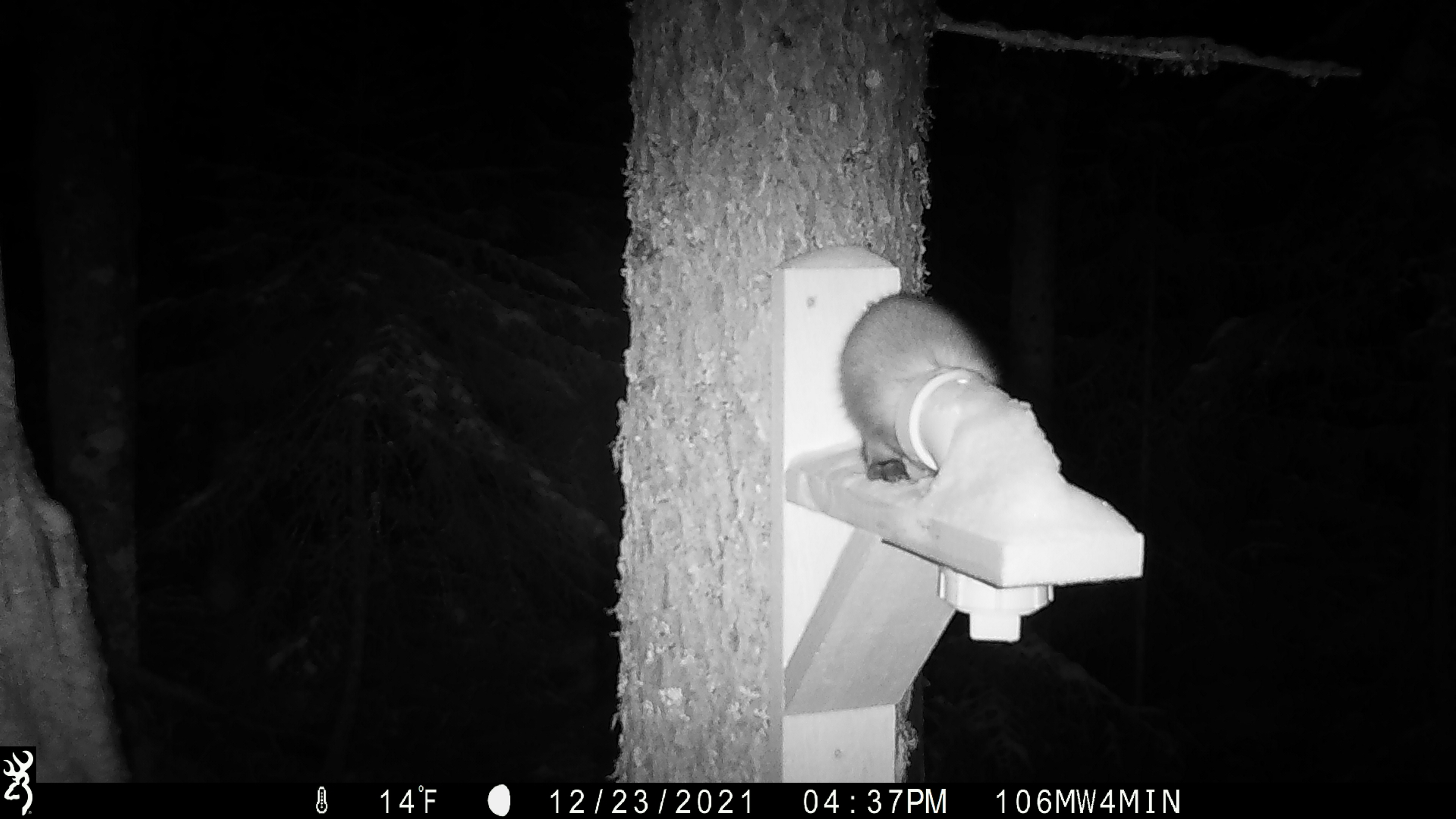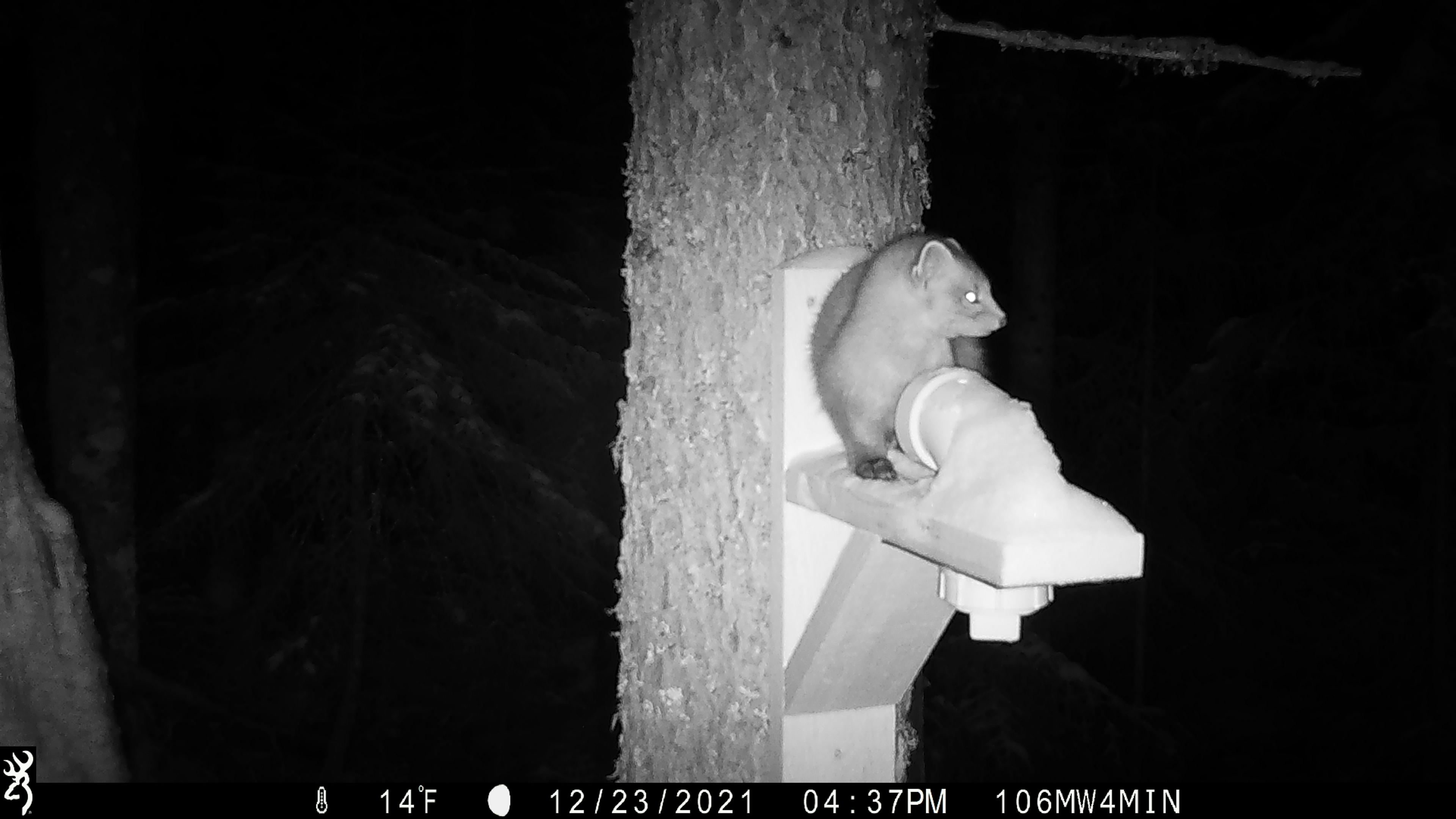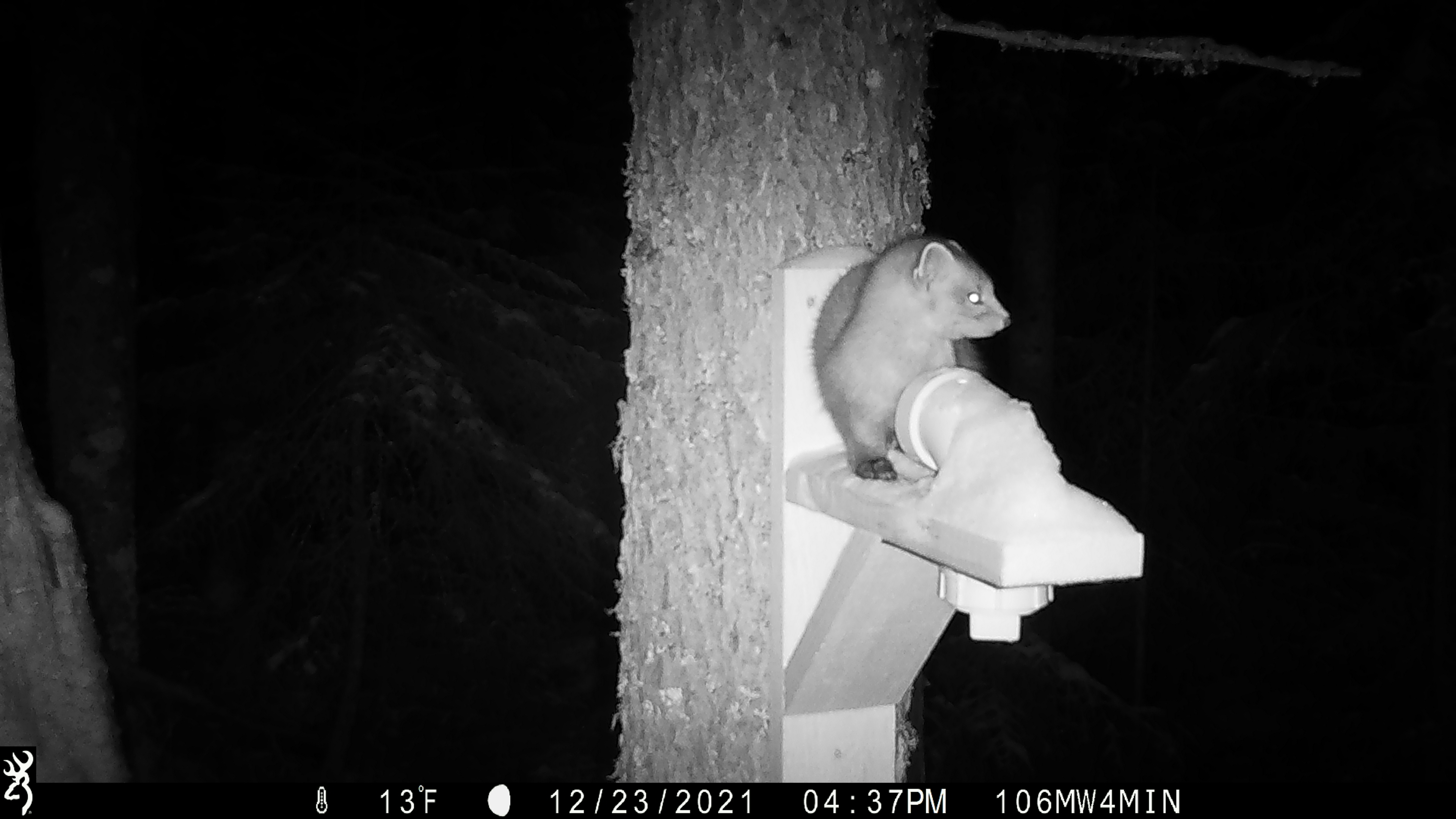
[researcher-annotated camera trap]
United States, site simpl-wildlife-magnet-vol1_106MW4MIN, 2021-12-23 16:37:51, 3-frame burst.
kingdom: Animalia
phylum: Chordata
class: Mammalia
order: Carnivora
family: Mustelidae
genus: Martes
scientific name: Martes americana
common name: american marten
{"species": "american marten (Martes americana)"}